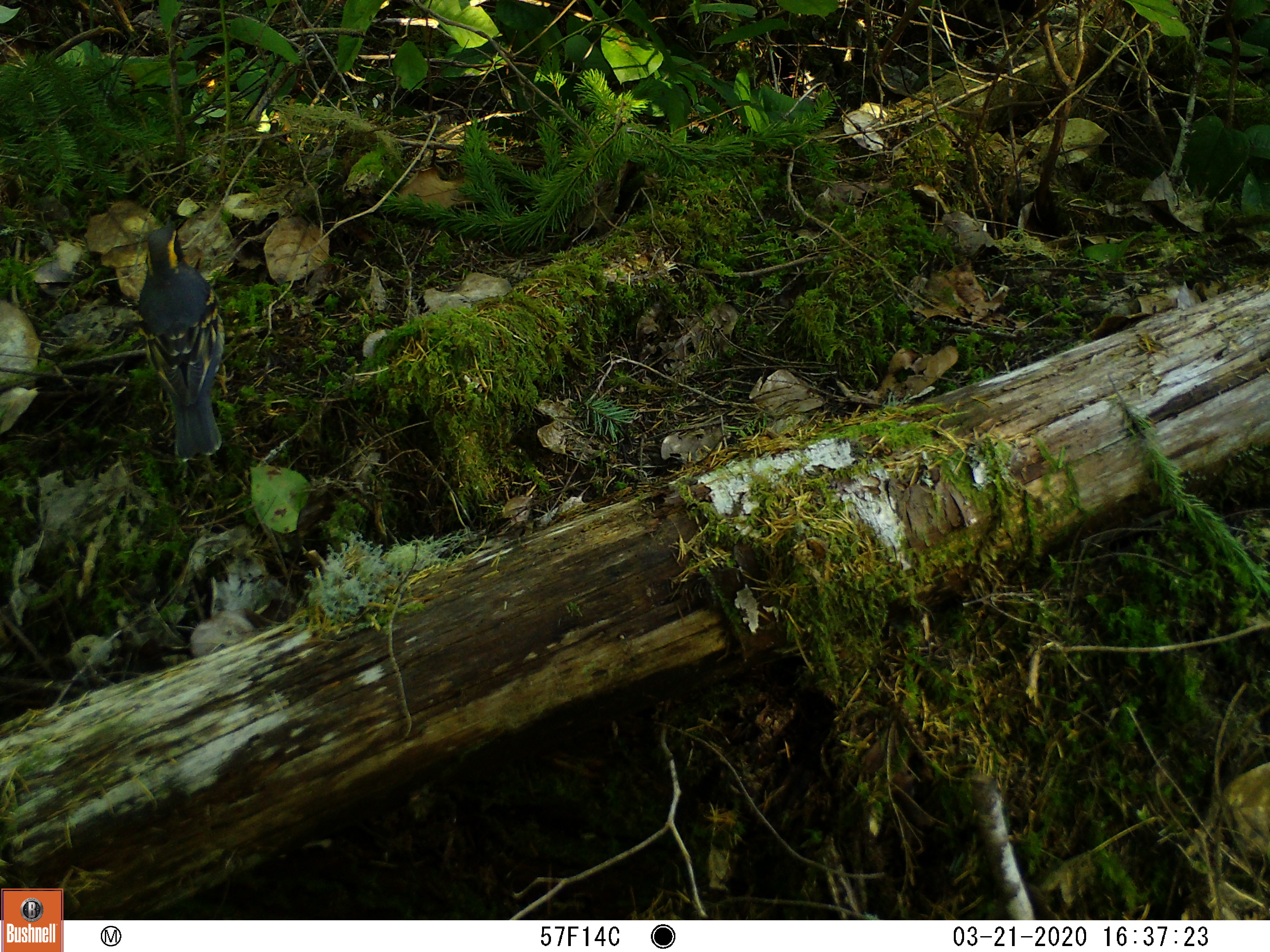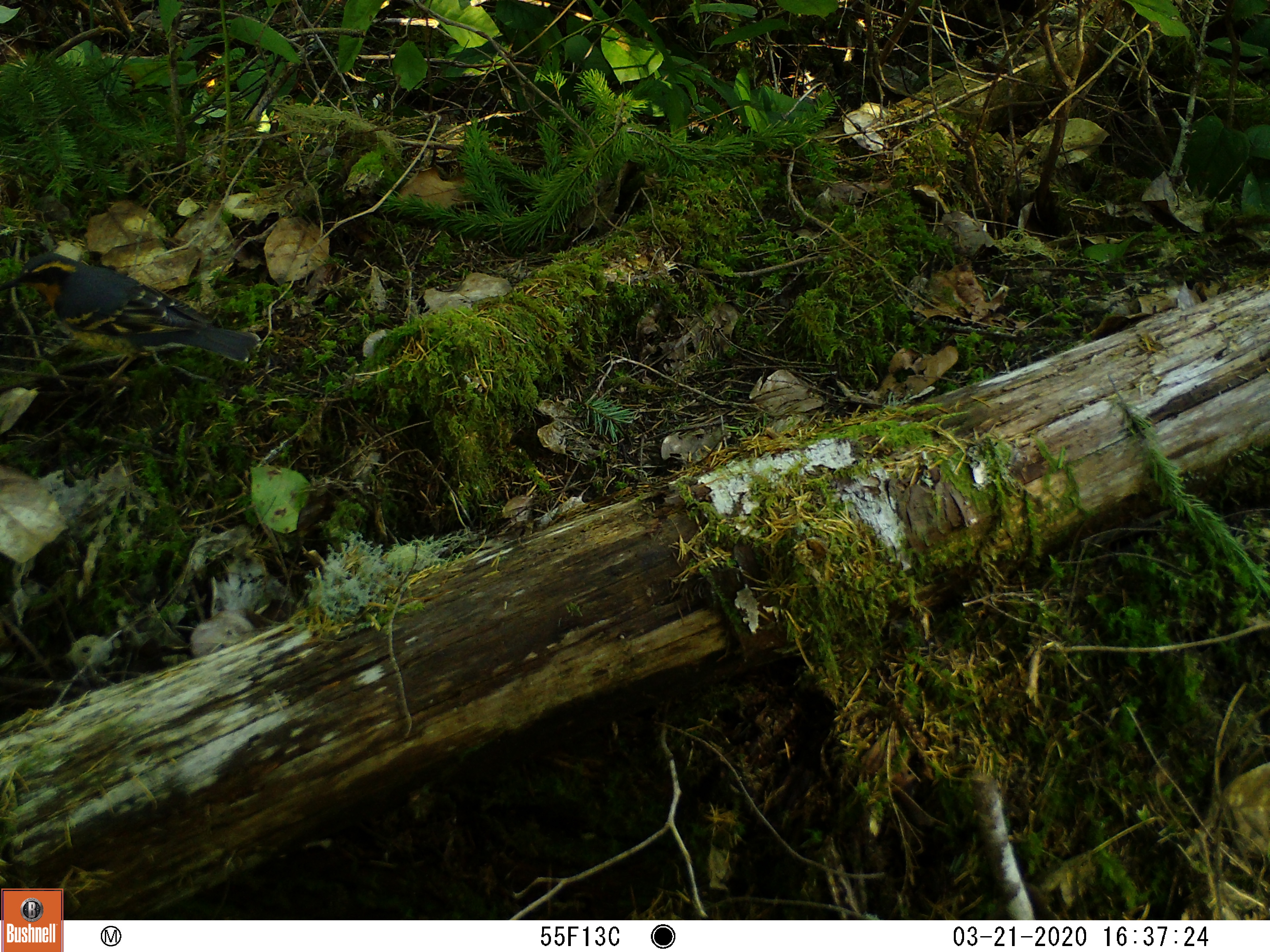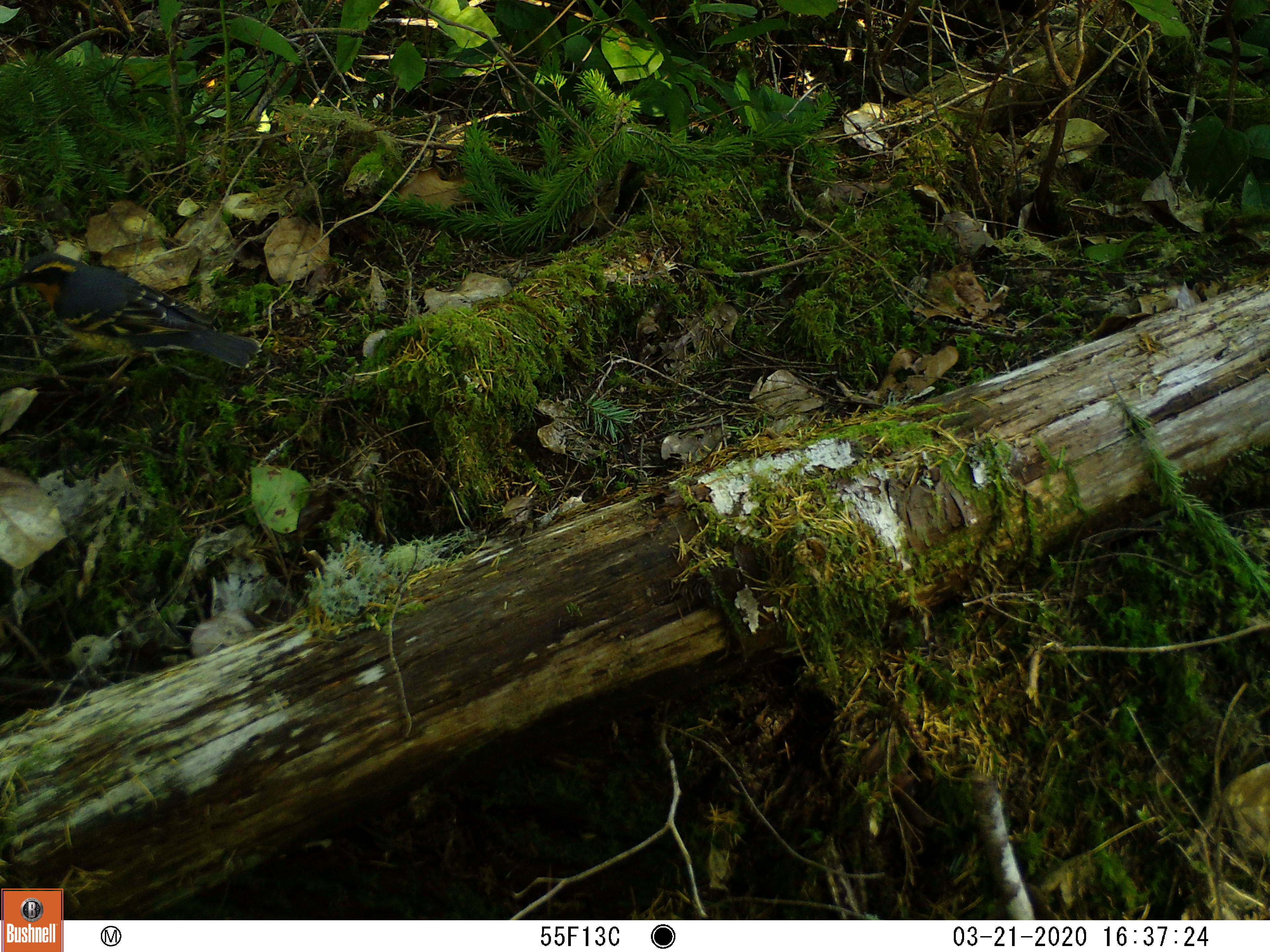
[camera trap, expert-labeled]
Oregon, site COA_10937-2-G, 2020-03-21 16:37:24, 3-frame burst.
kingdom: Animalia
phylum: Chordata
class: Aves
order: Passeriformes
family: Turdidae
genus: Ixoreus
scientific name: Ixoreus naevius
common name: varied thrush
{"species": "varied thrush (Ixoreus naevius)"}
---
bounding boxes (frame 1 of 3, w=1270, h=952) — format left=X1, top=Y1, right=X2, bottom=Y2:
varied thrush: left=141, top=225, right=226, bottom=457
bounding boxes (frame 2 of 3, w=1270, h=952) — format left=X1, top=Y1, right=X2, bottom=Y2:
varied thrush: left=6, top=252, right=257, bottom=371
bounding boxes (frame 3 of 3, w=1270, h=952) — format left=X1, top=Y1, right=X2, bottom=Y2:
varied thrush: left=1, top=249, right=262, bottom=367